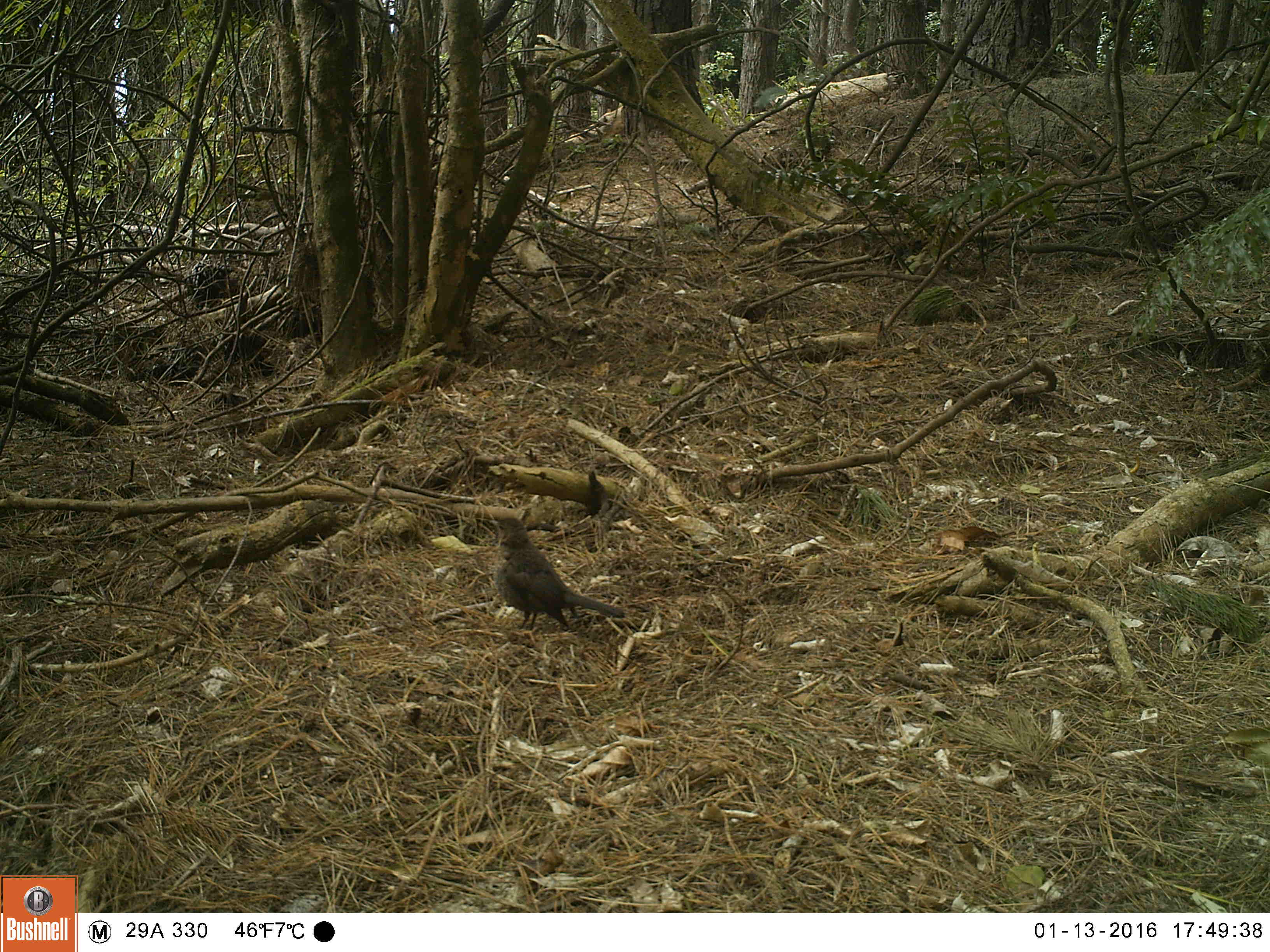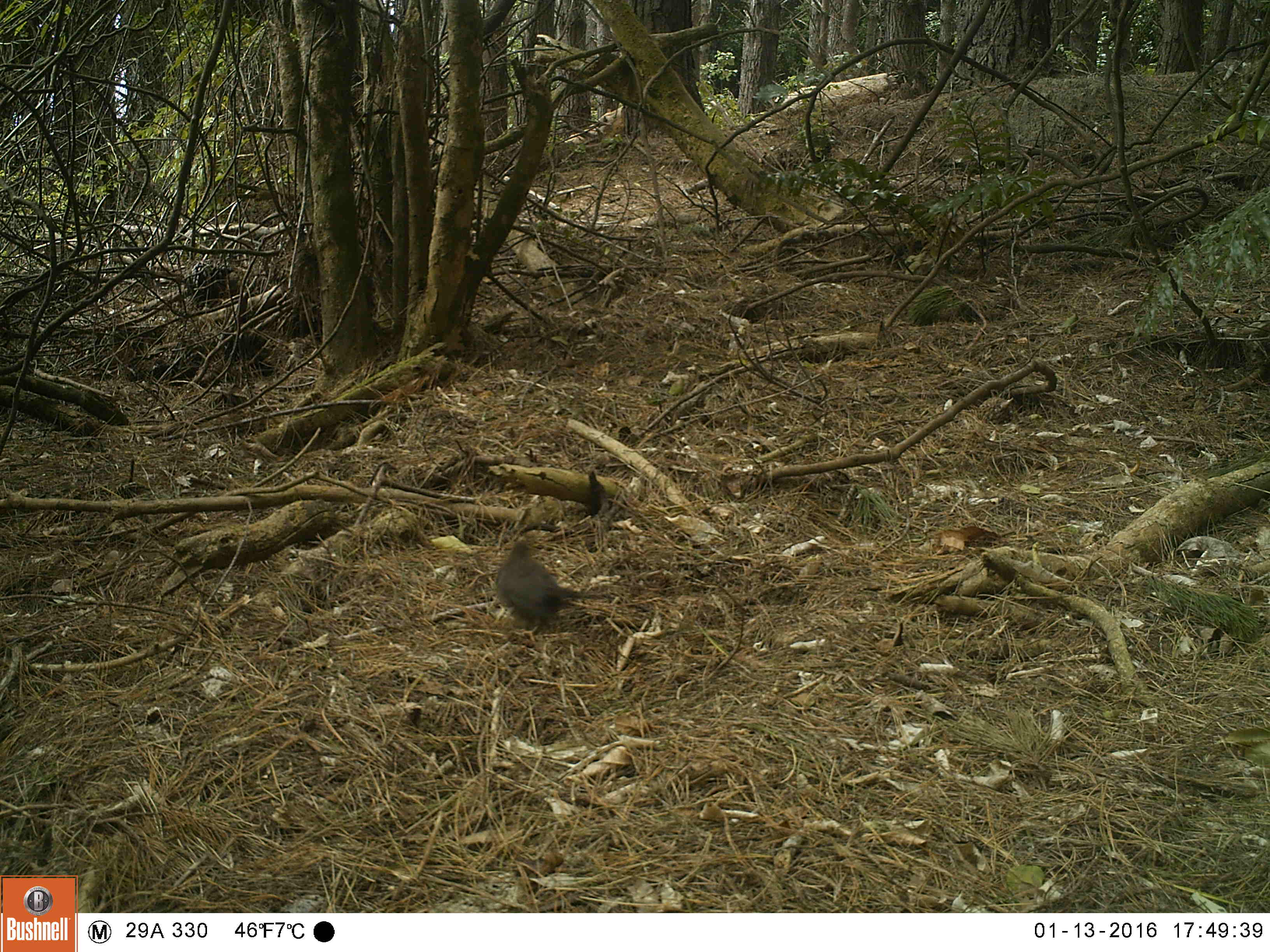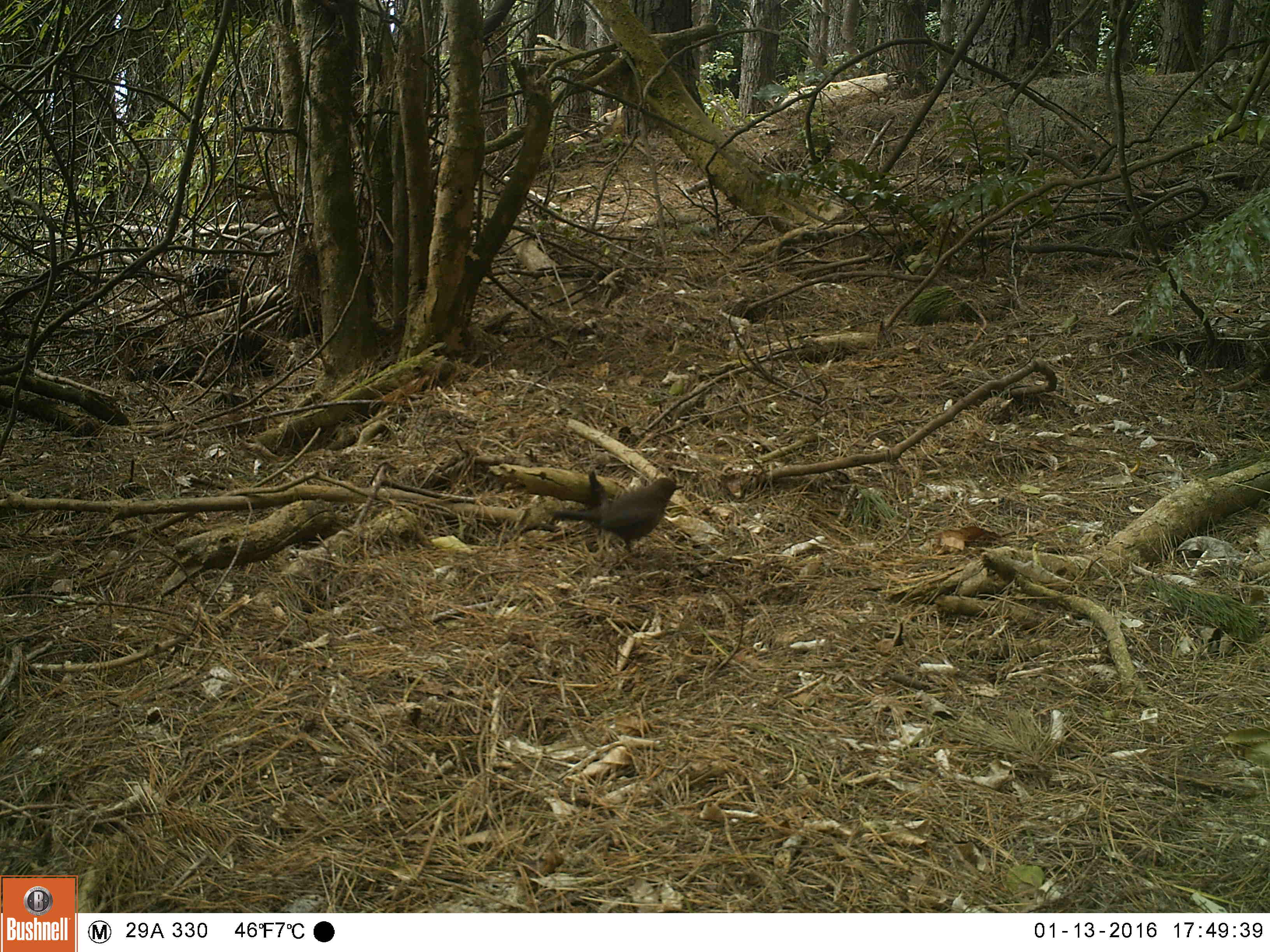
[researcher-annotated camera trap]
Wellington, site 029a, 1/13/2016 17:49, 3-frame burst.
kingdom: Animalia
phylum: Chordata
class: Aves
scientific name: Aves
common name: bird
Bird (Aves).